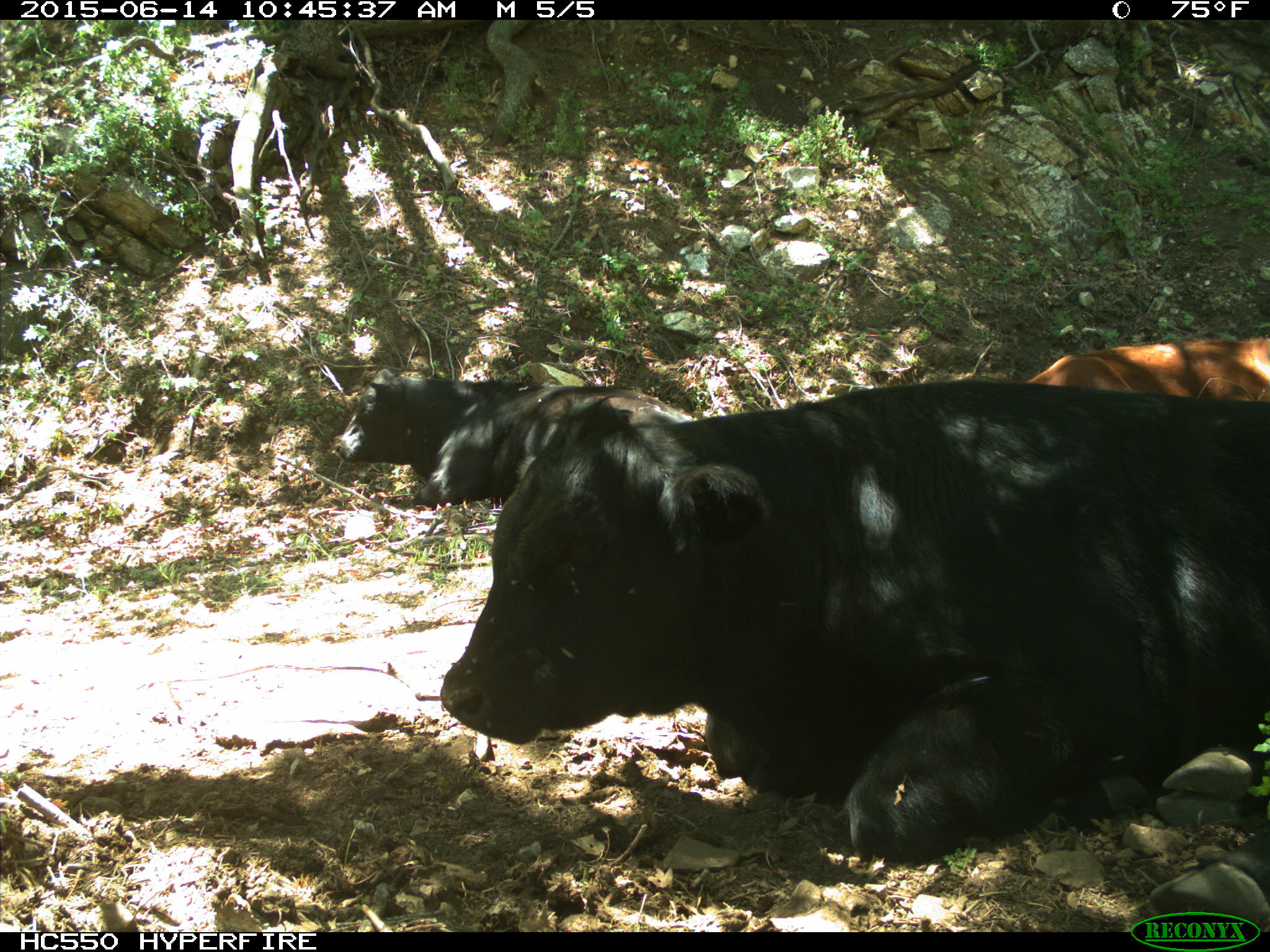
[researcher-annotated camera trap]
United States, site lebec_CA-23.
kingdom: Animalia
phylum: Chordata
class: Mammalia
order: Artiodactyla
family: Bovidae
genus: Bos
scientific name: Bos taurus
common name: domestic cow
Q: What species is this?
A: Bos taurus (domestic cow).